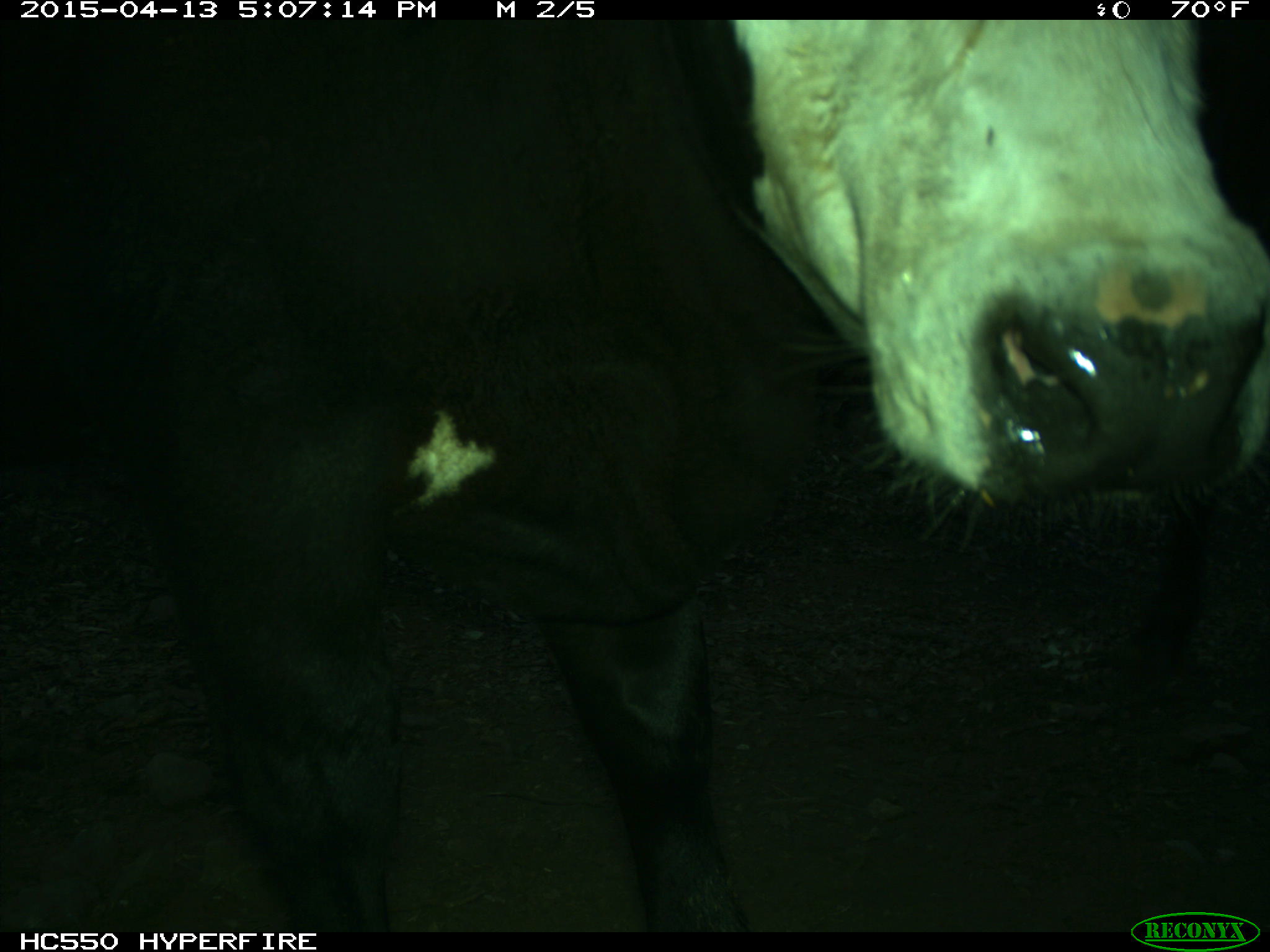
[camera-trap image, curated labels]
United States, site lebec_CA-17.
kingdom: Animalia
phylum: Chordata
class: Mammalia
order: Artiodactyla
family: Bovidae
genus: Bos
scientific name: Bos taurus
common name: domestic cow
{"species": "Bos taurus (domestic cow)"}